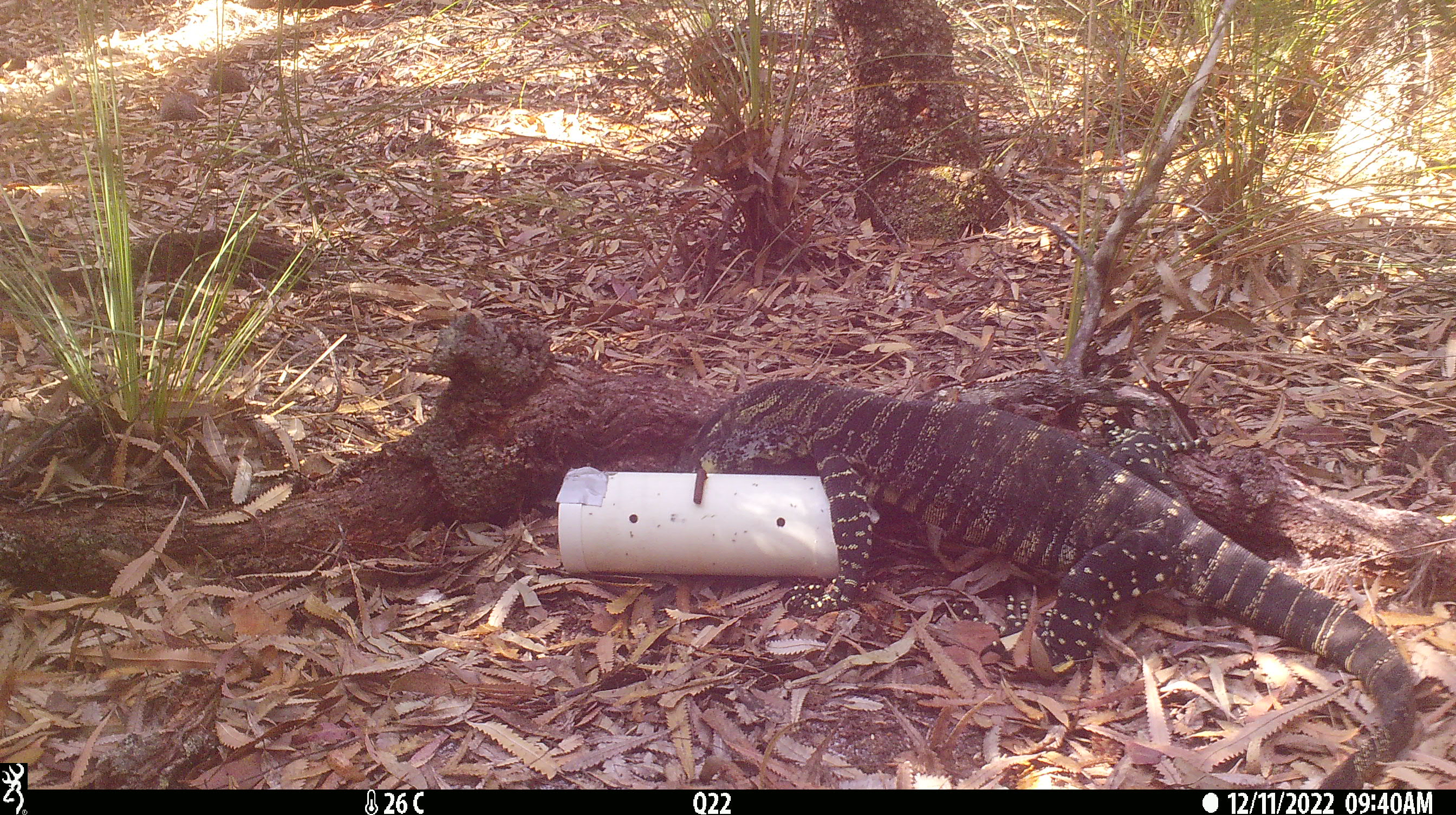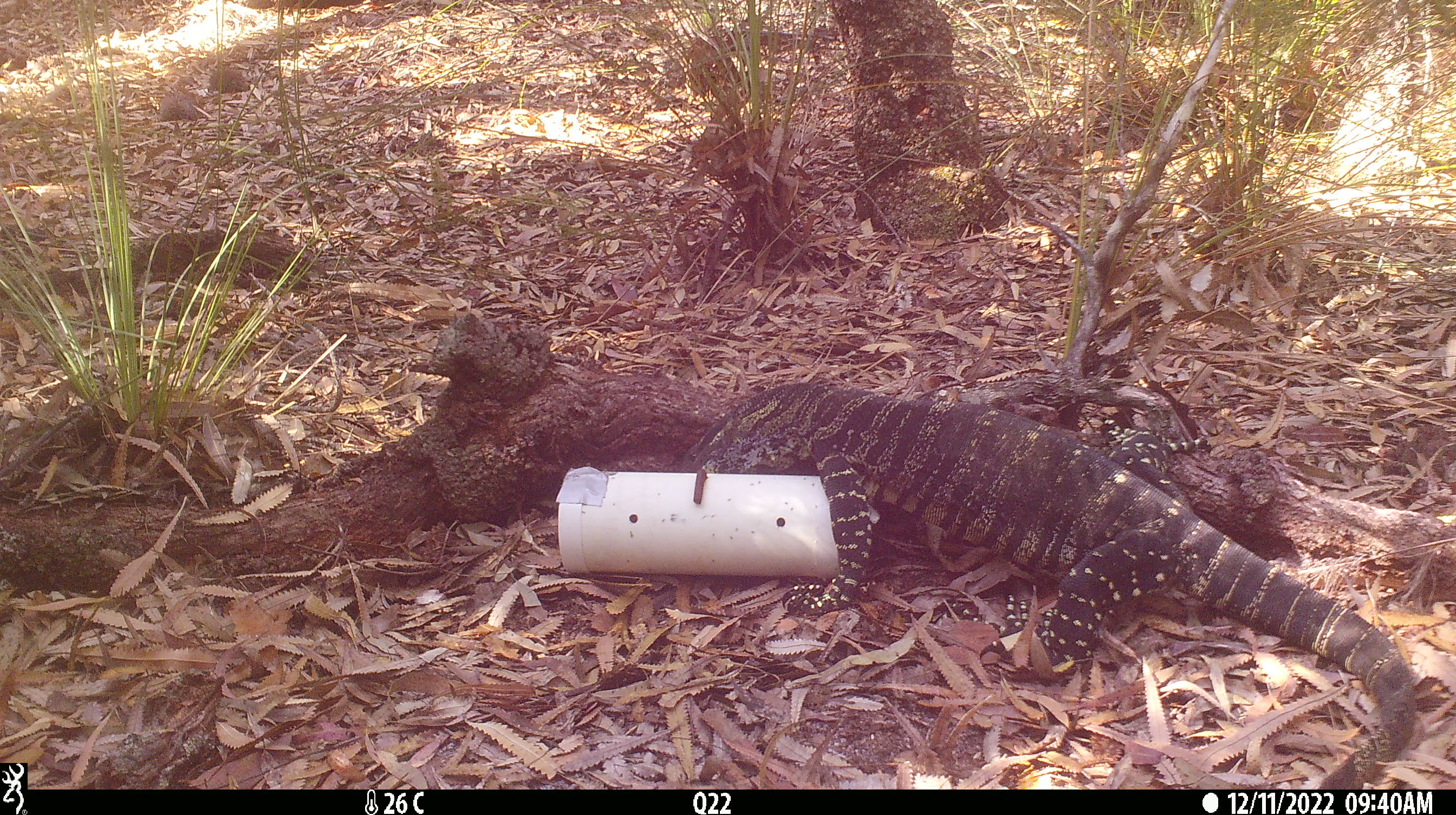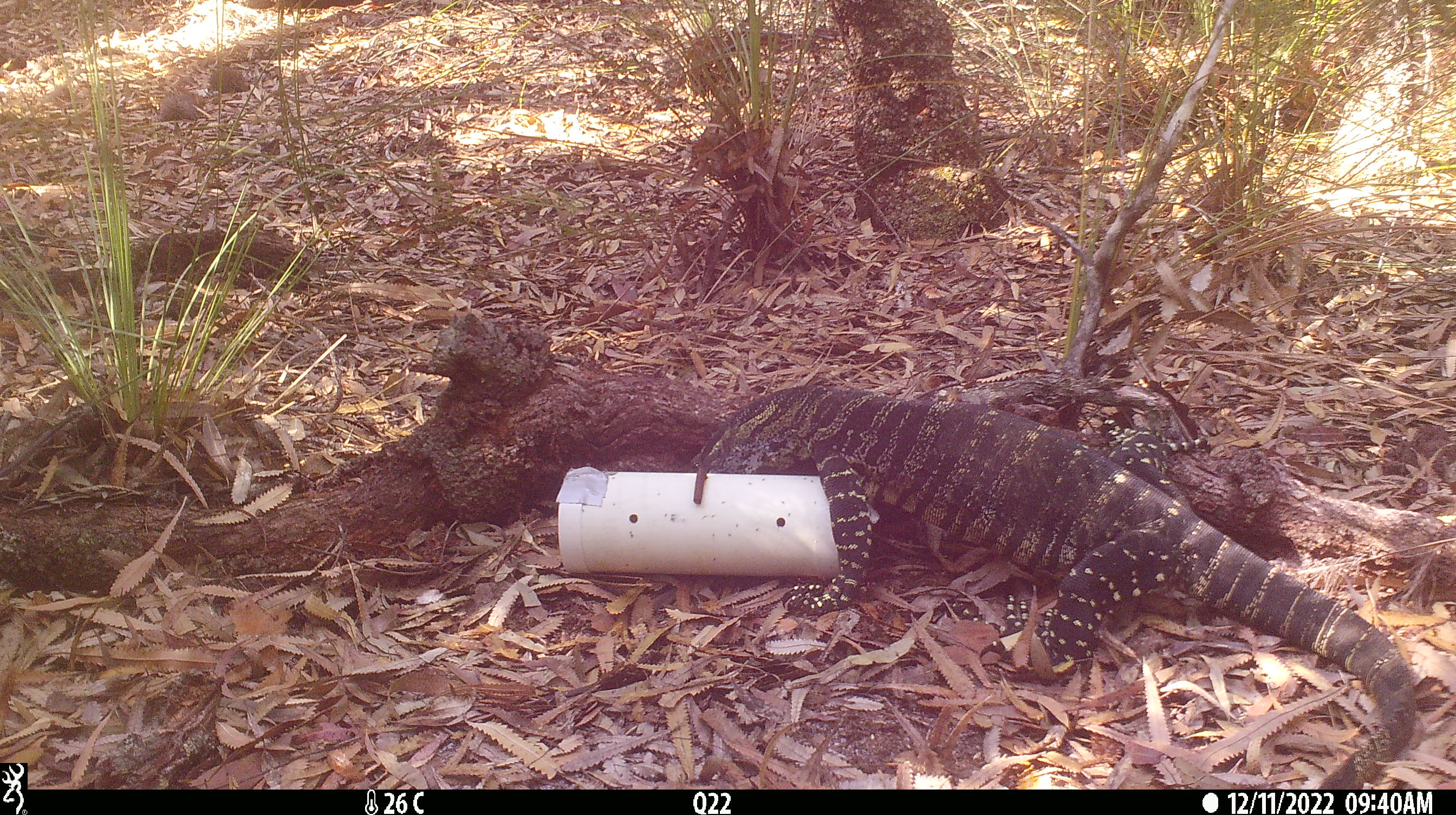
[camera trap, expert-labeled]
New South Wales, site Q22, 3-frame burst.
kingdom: Animalia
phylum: Chordata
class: Reptilia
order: Squamata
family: Varanidae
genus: Varanus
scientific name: Varanus varius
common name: lace monitor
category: goanna